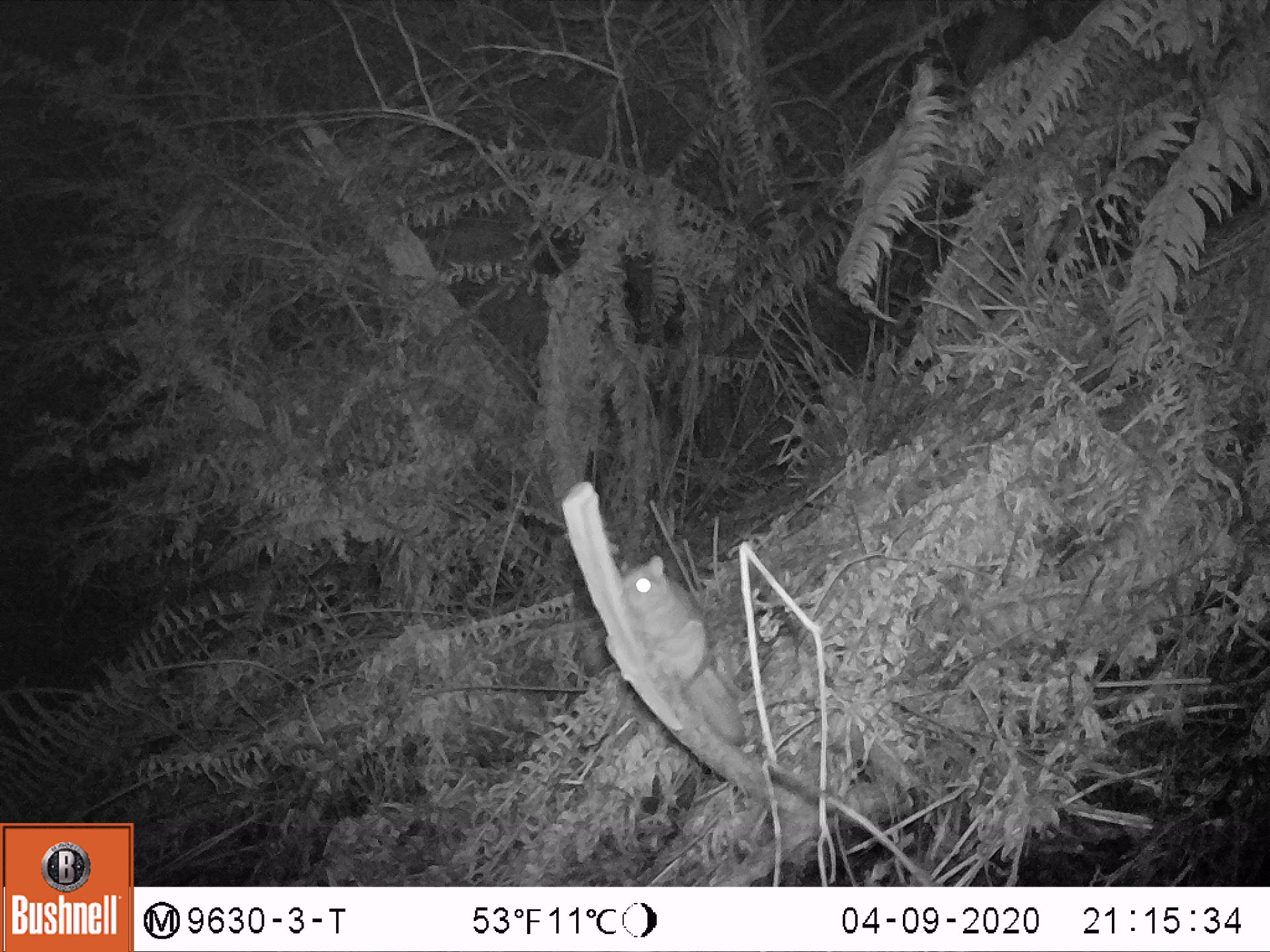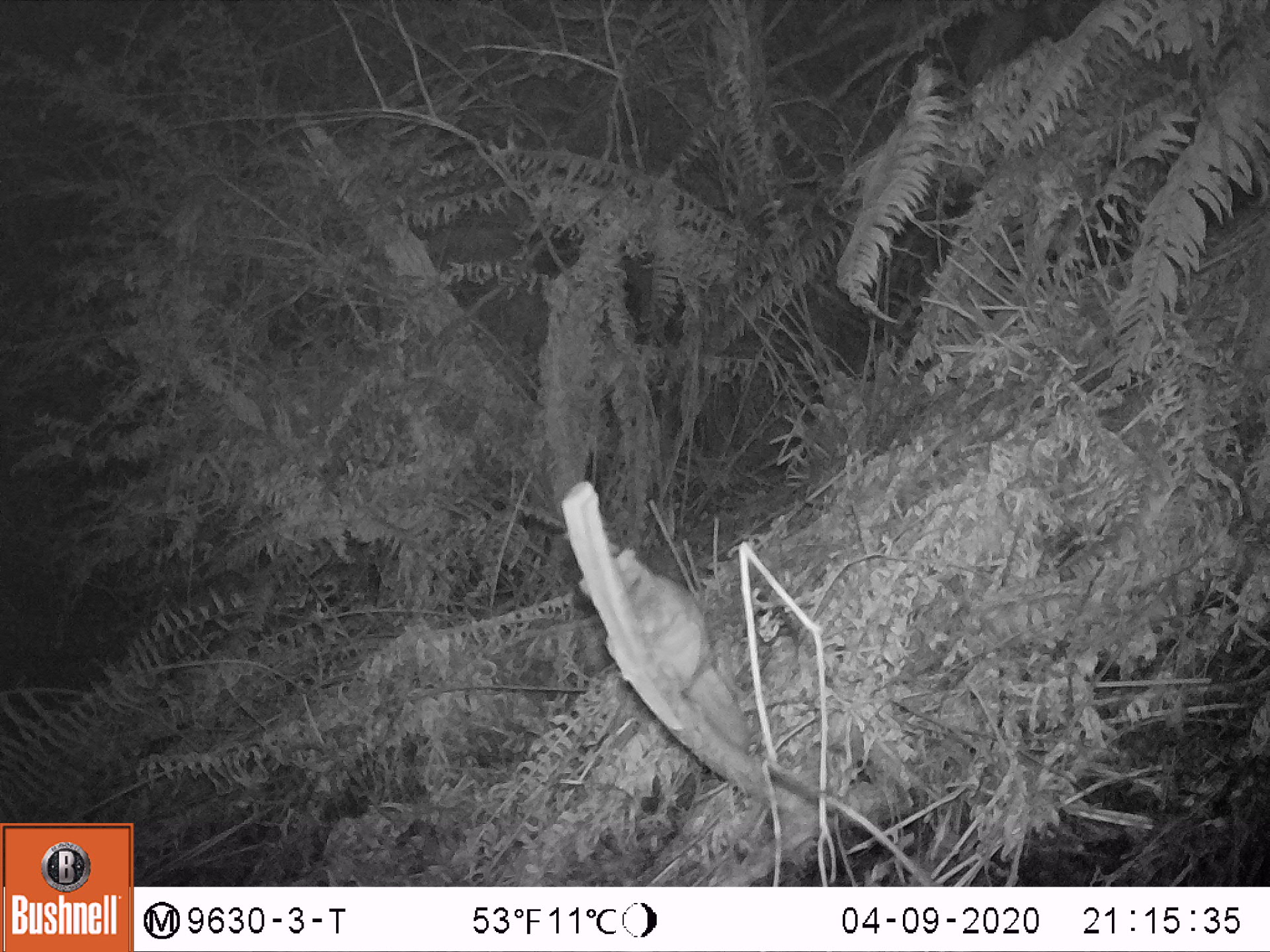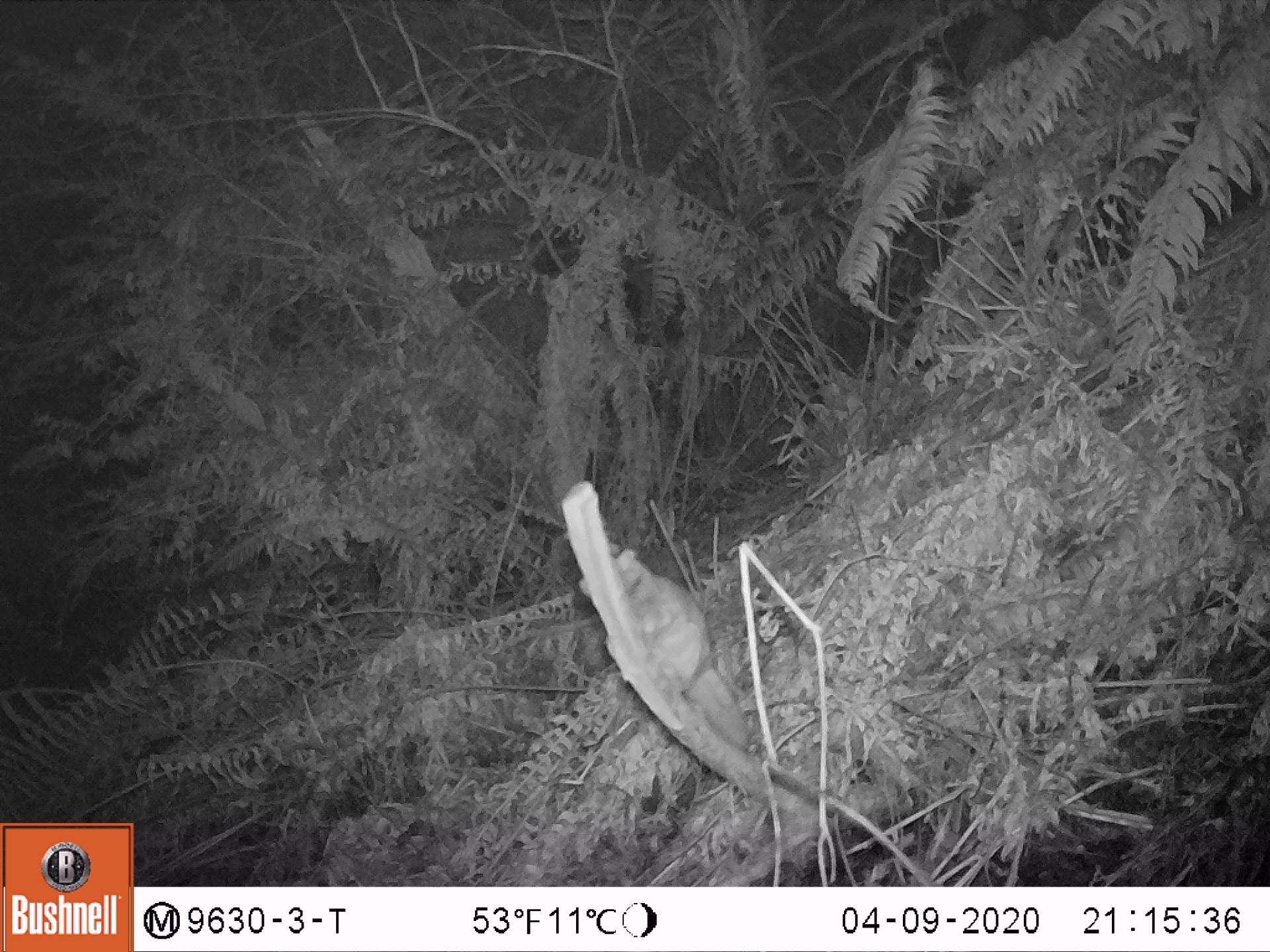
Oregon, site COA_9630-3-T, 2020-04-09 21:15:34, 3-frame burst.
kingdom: Animalia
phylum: Chordata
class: Mammalia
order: Rodentia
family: Sciuridae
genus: Glaucomys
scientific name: Glaucomys oregonensis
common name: humboldt's flying squirrel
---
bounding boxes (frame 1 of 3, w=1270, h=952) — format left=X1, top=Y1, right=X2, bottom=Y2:
humboldt's flying squirrel: left=611, top=548, right=759, bottom=758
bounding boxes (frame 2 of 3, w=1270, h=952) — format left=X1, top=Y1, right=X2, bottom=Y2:
humboldt's flying squirrel: left=602, top=541, right=759, bottom=761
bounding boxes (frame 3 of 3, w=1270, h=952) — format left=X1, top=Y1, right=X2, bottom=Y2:
humboldt's flying squirrel: left=601, top=539, right=759, bottom=758